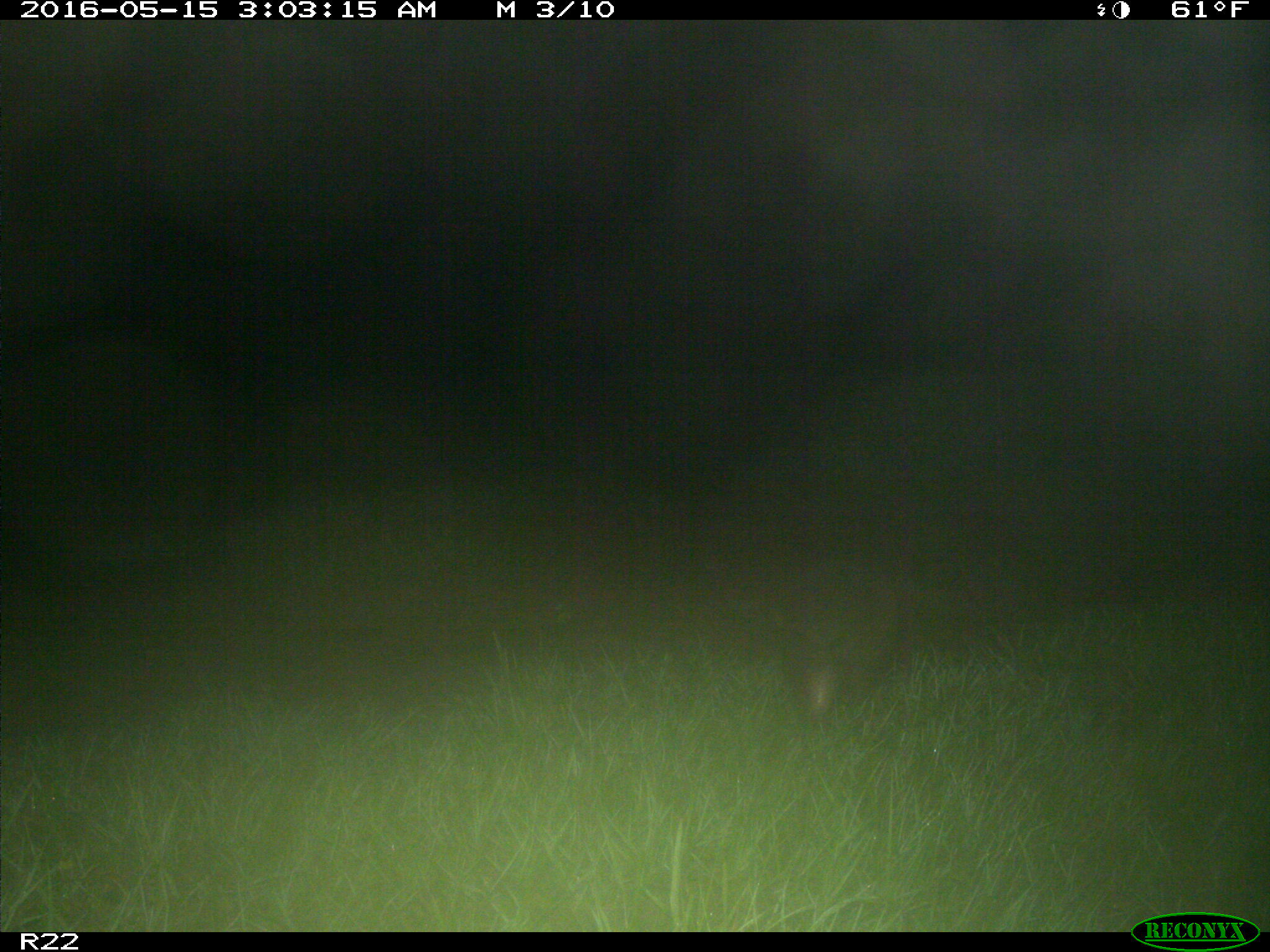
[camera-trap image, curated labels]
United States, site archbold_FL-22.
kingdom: Animalia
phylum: Chordata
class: Mammalia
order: Cingulata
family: Dasypodidae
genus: Dasypus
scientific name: Dasypus novemcinctus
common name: nine-banded armadillo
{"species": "Dasypus novemcinctus (nine-banded armadillo)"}